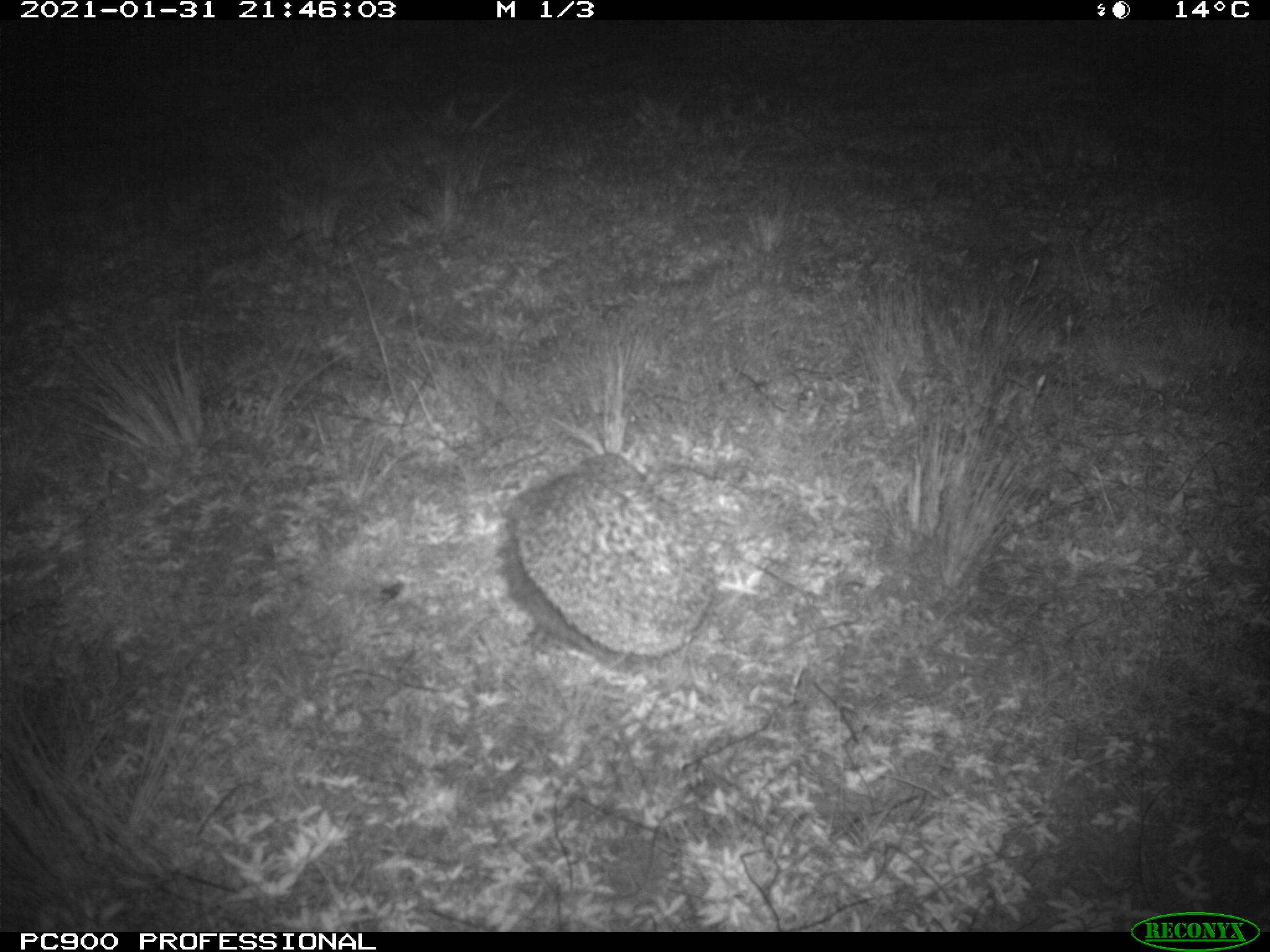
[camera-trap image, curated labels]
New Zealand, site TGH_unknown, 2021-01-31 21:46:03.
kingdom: Animalia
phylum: Chordata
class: Mammalia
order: Eulipotyphla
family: Erinaceidae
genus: Erinaceus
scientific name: Erinaceus europaeus europaeus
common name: european hedgehog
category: hedgehog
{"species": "hedgehog (european hedgehog) (Erinaceus europaeus europaeus)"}